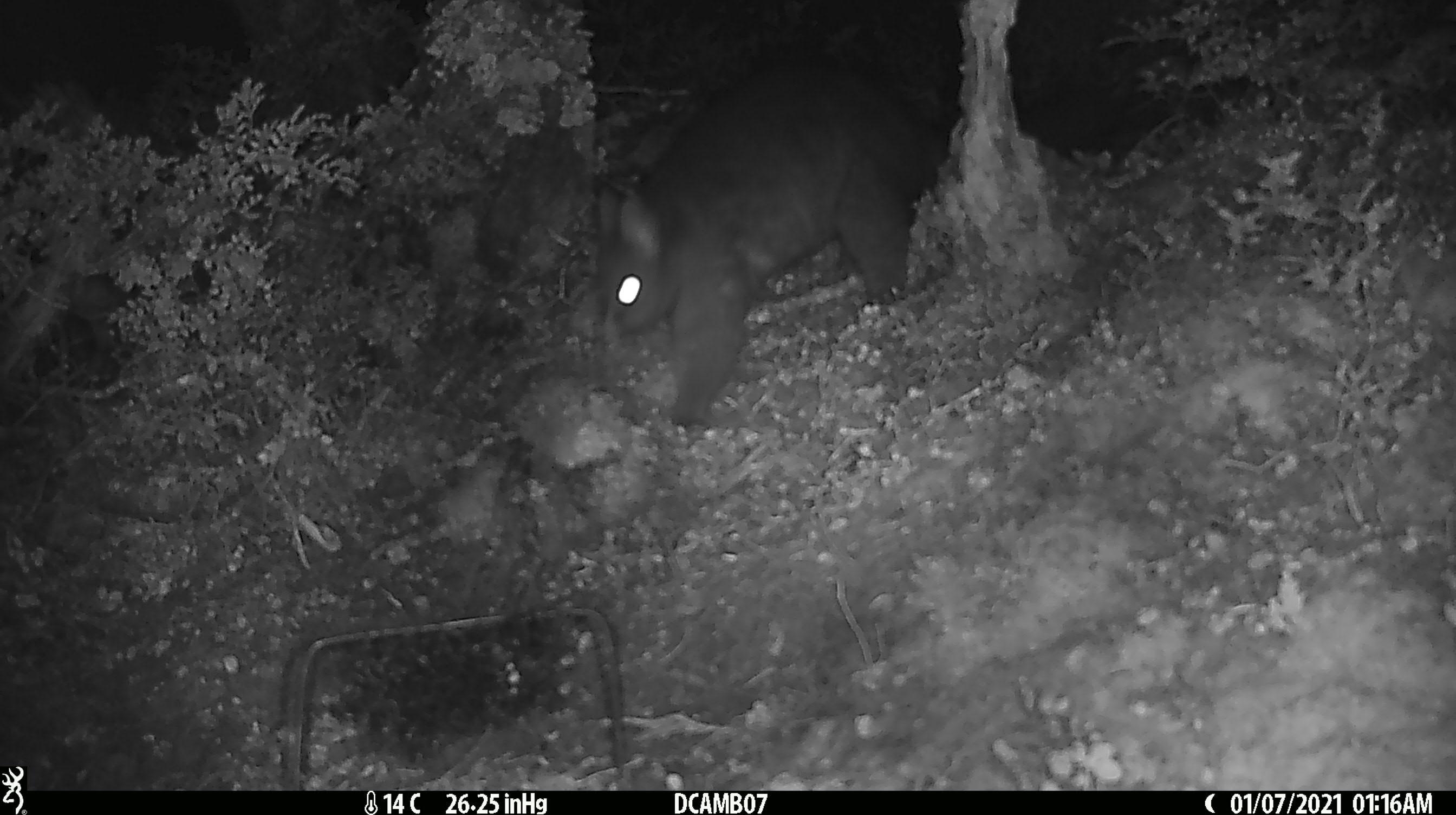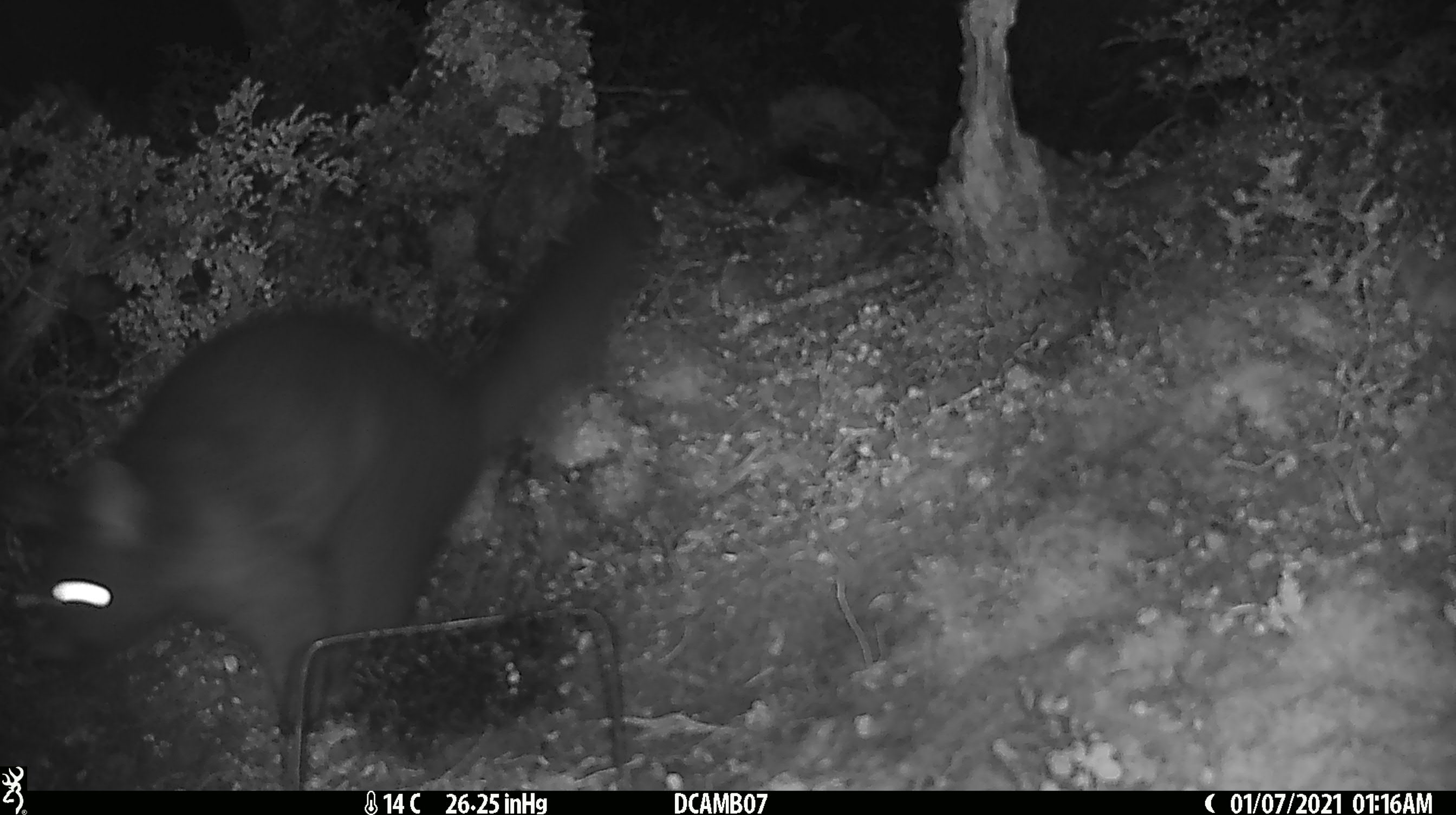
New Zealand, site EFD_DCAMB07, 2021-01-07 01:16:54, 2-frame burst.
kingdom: Animalia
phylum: Chordata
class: Mammalia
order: Diprotodontia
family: Phalangeridae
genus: Trichosurus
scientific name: Trichosurus vulpecula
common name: common brushtail possum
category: possum